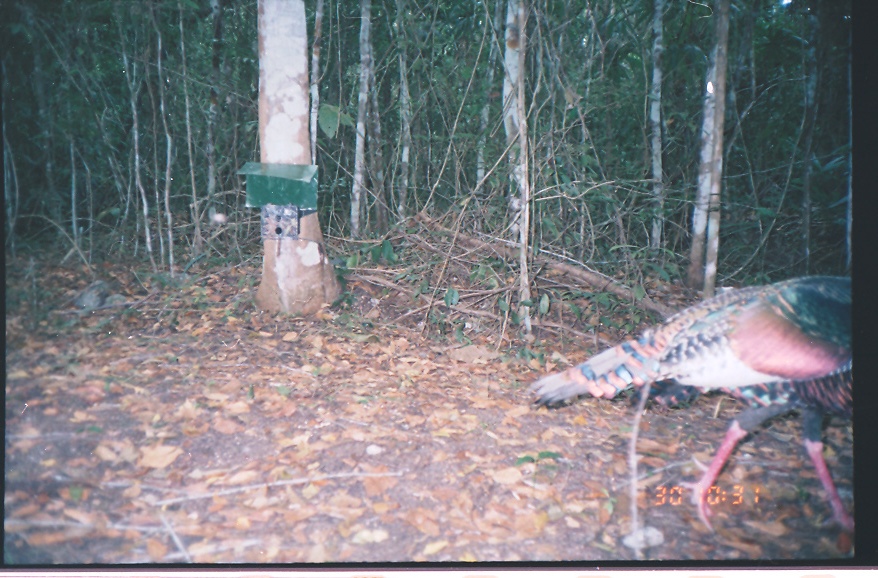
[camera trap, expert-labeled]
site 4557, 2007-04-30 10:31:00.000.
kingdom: Animalia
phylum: Chordata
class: Aves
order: Galliformes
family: Phasianidae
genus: Meleagris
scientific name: Meleagris ocellata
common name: ocellated turkey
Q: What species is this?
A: Meleagris ocellata (ocellated turkey).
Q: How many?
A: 1.